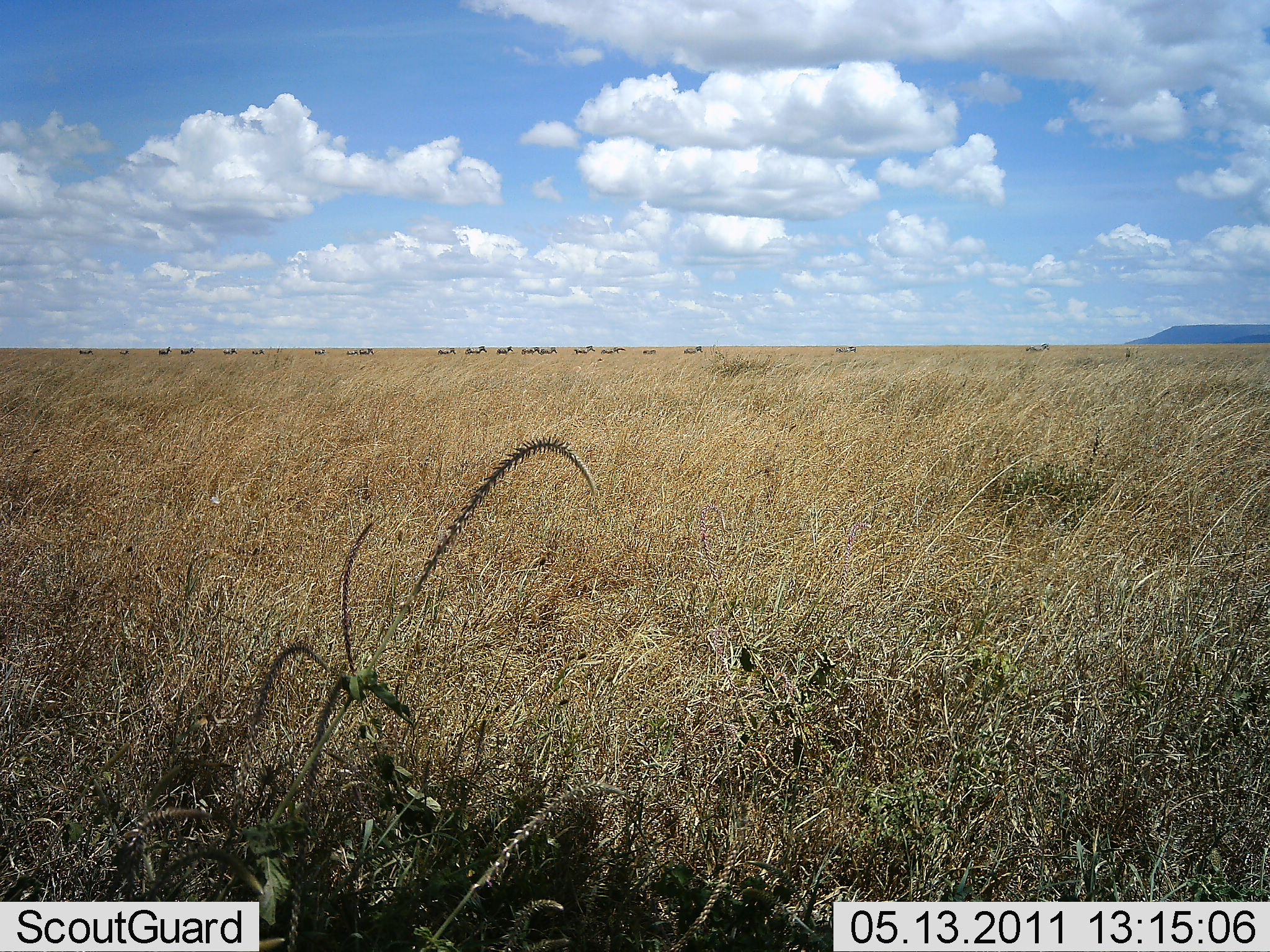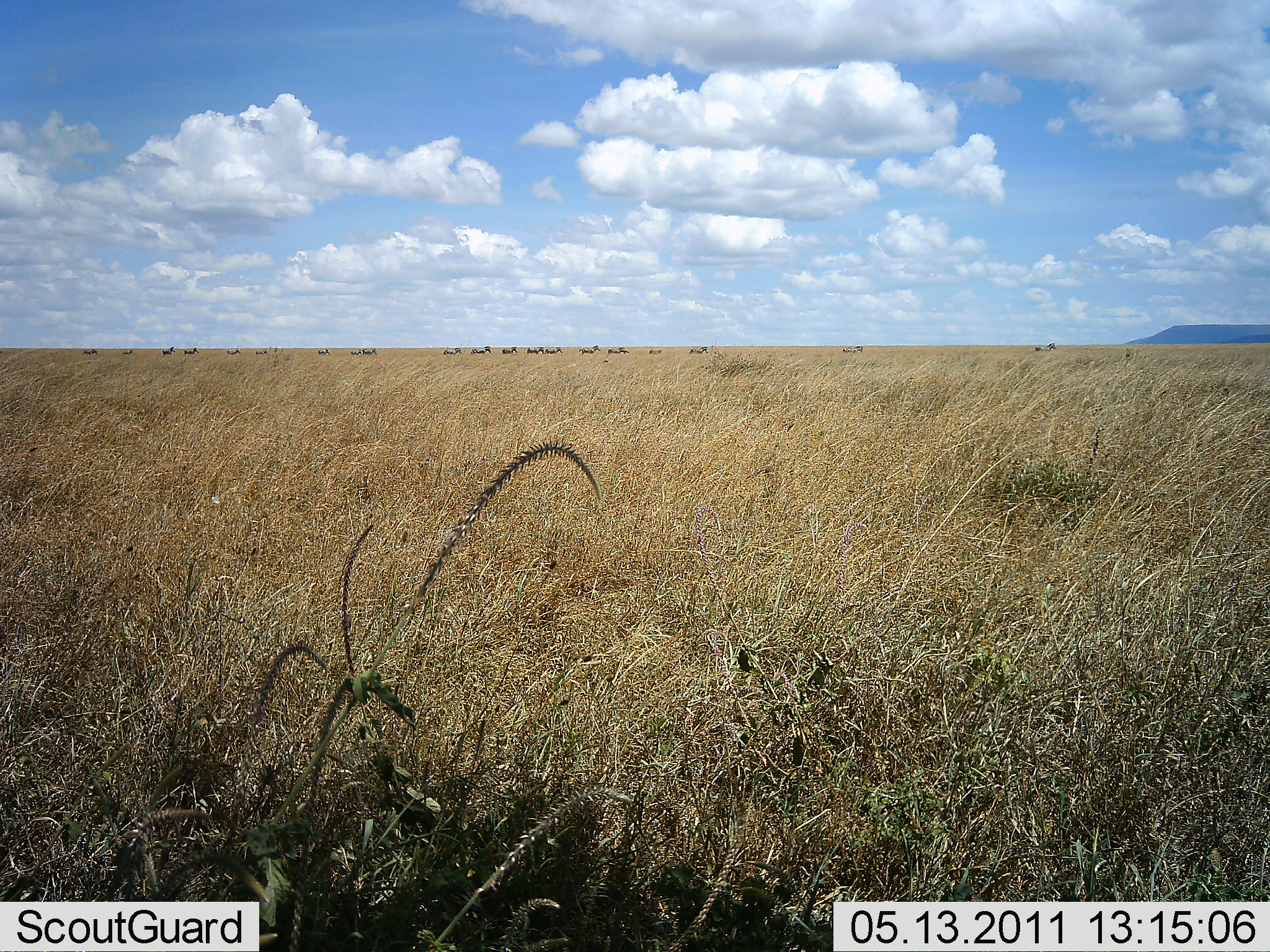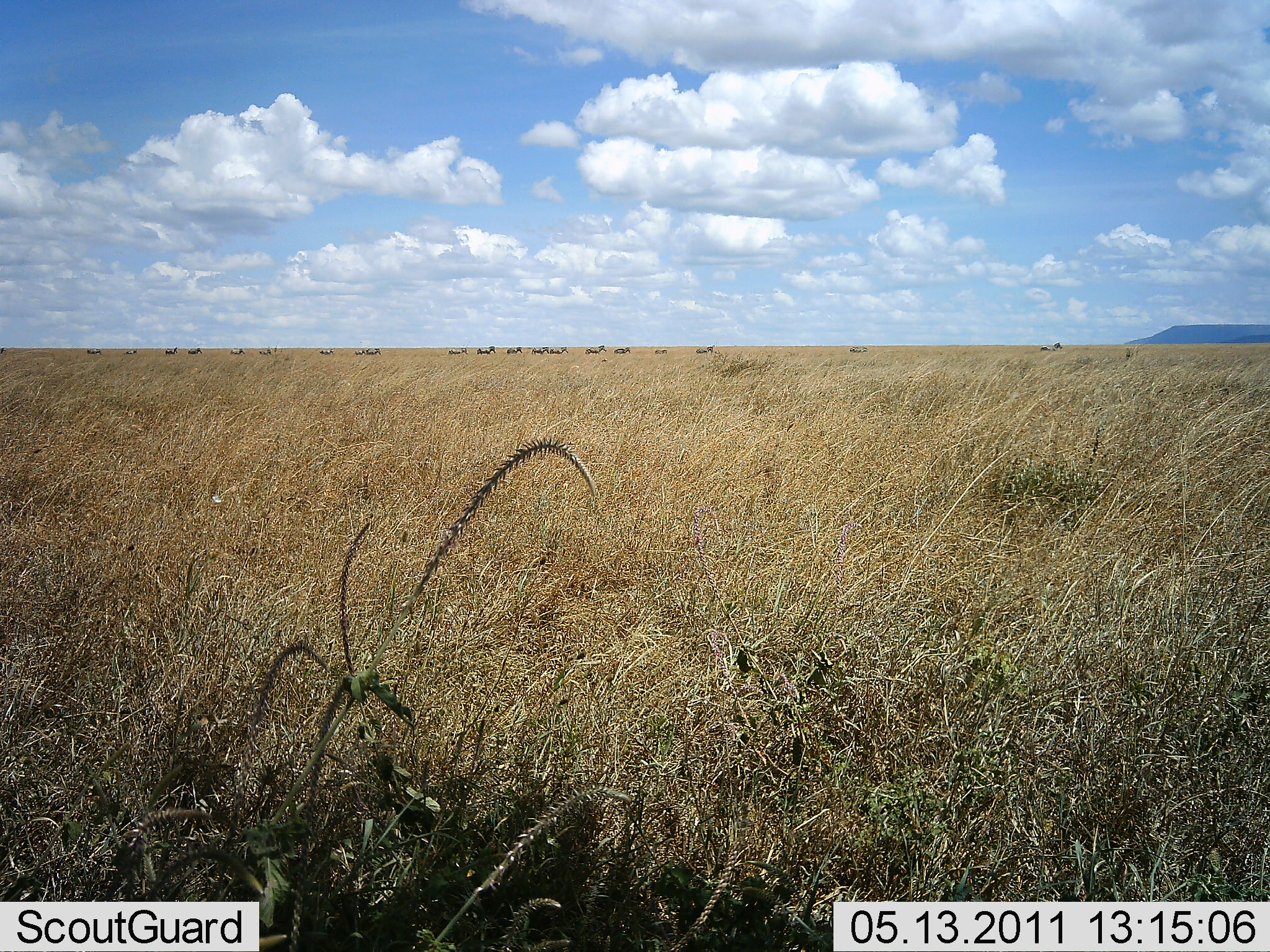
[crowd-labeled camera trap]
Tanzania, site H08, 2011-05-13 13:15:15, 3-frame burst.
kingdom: Animalia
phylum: Chordata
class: Mammalia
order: Perissodactyla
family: Equidae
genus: Equus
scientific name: Equus quagga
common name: plains zebra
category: zebra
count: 11-50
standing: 0%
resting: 0%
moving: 100%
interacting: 0%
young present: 0%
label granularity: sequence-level